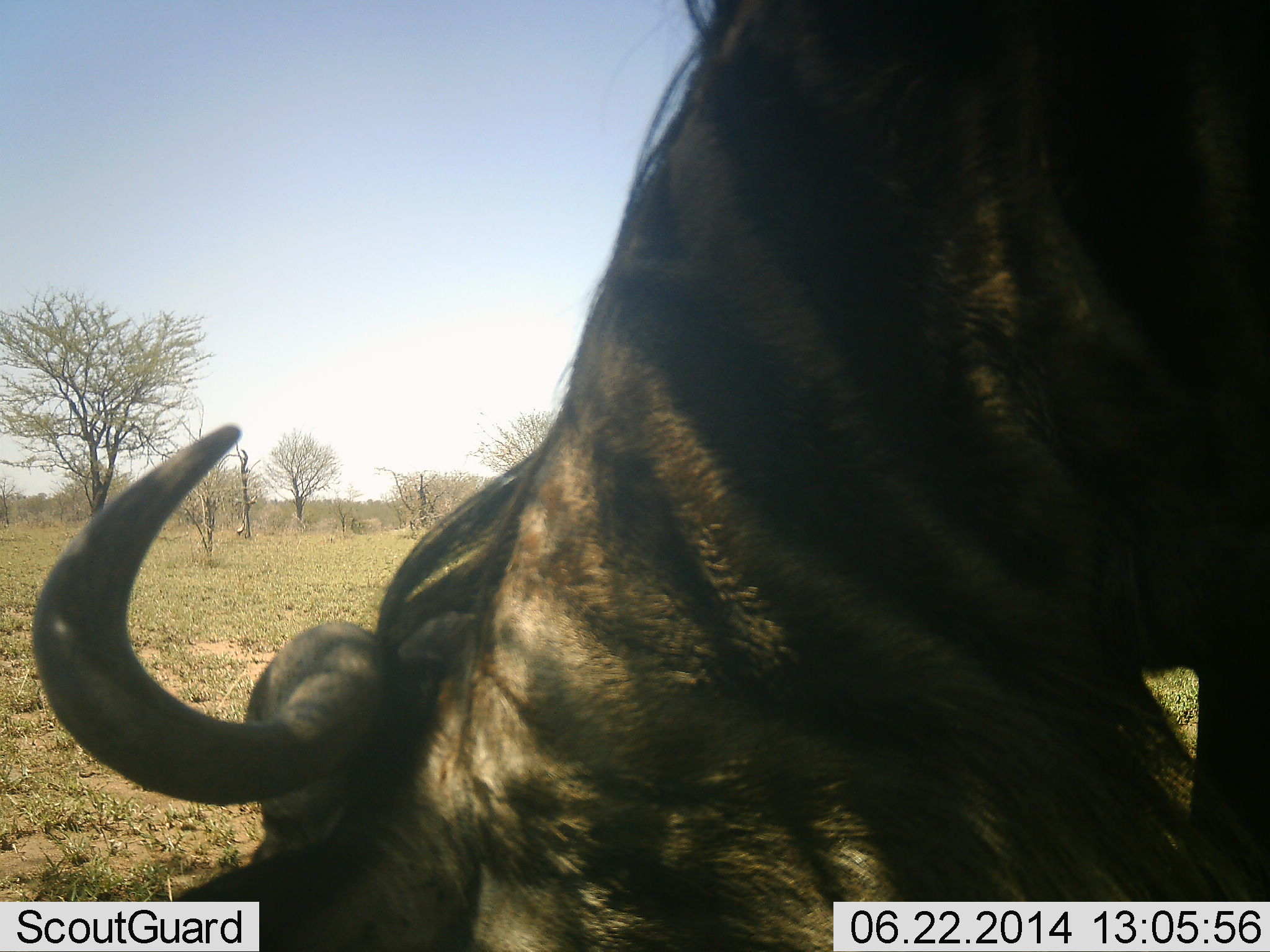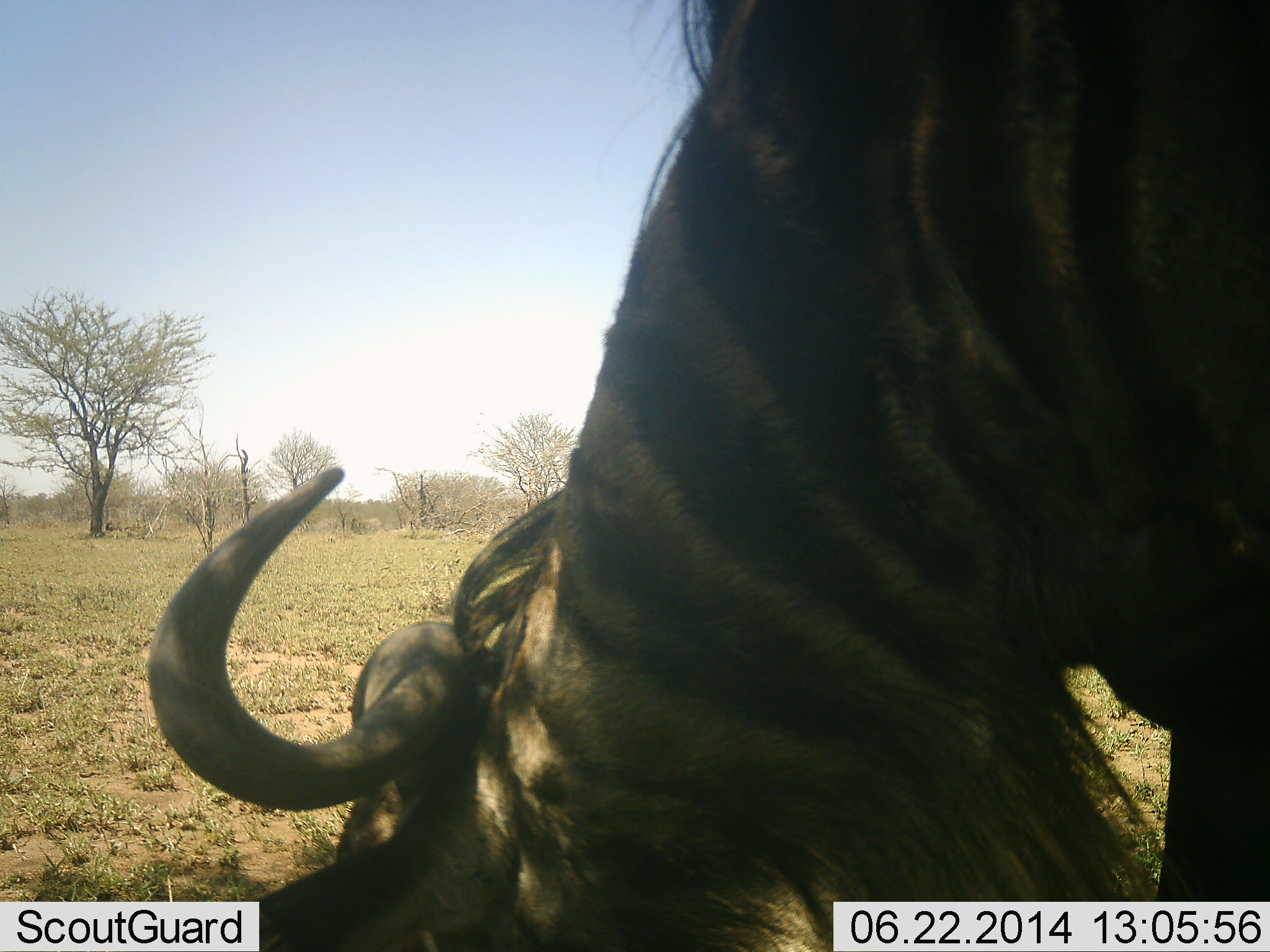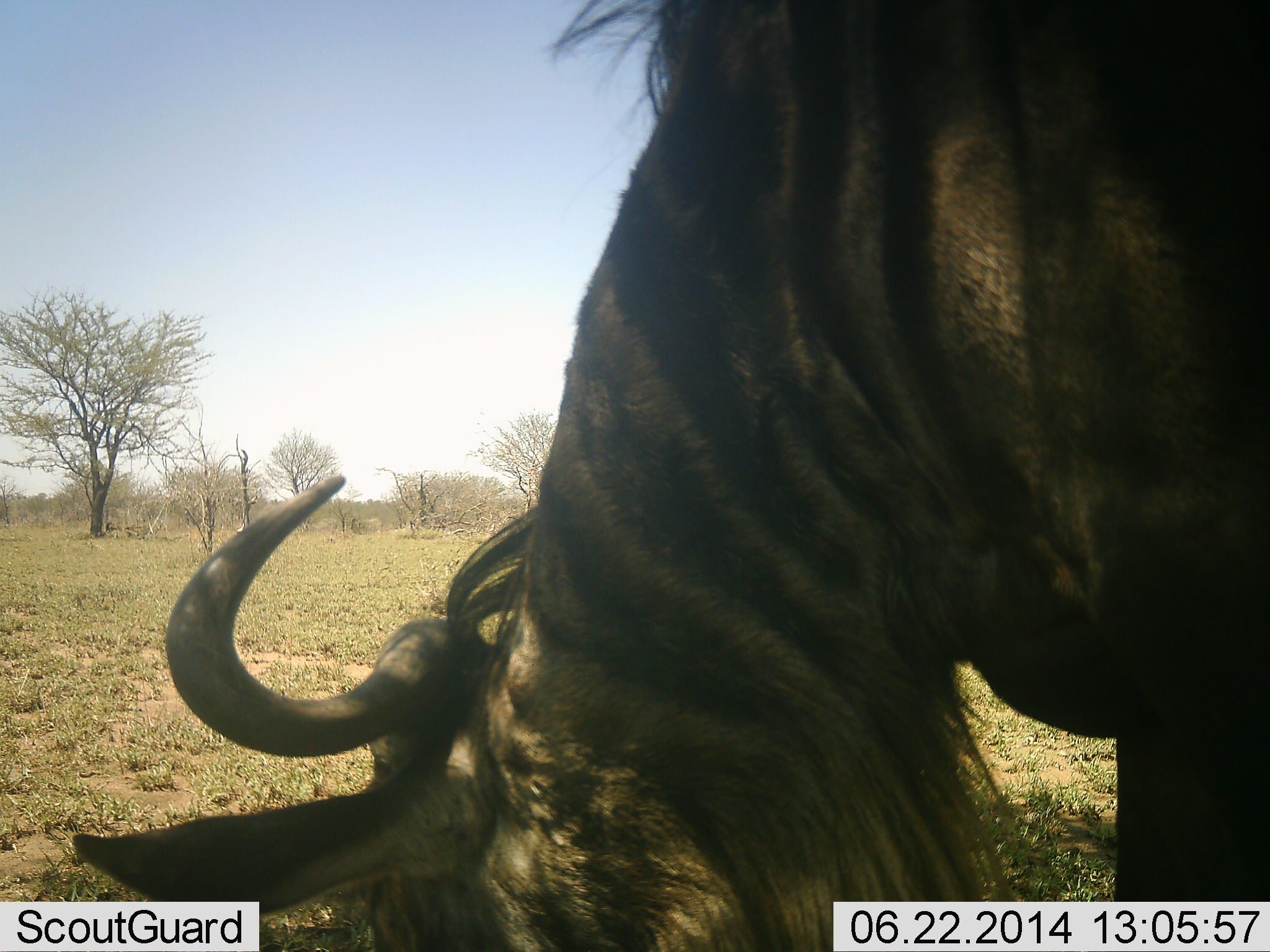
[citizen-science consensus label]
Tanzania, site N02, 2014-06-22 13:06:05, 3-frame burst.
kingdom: Animalia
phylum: Chordata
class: Mammalia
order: Artiodactyla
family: Bovidae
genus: Connochaetes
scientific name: Connochaetes taurinus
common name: blue wildebeest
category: wildebeest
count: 1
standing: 0%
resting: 0%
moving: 0%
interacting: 0%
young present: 0%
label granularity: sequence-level